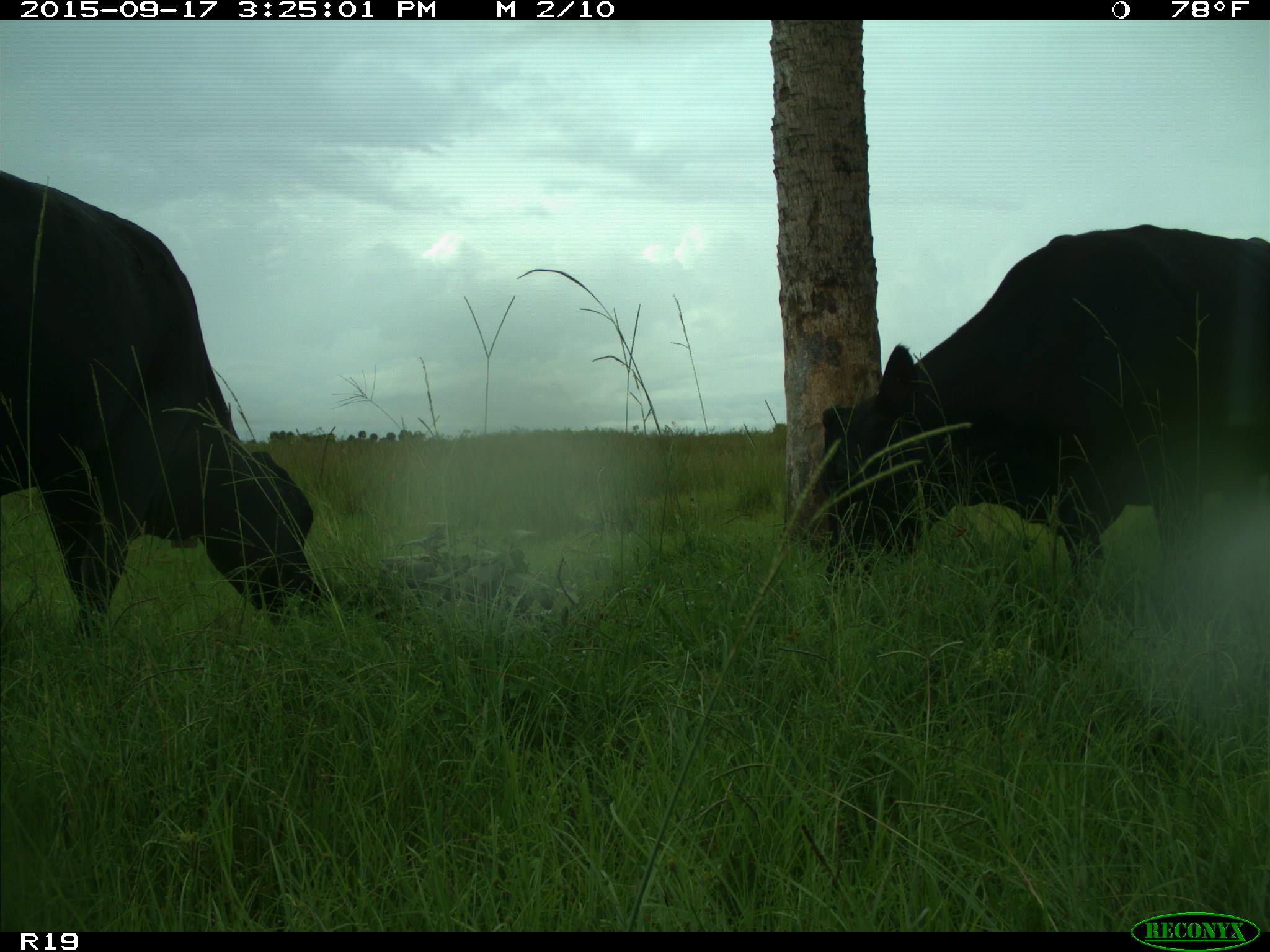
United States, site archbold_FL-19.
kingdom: Animalia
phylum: Chordata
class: Mammalia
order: Artiodactyla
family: Bovidae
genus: Bos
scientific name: Bos taurus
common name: domestic cow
Bos taurus (domestic cow).